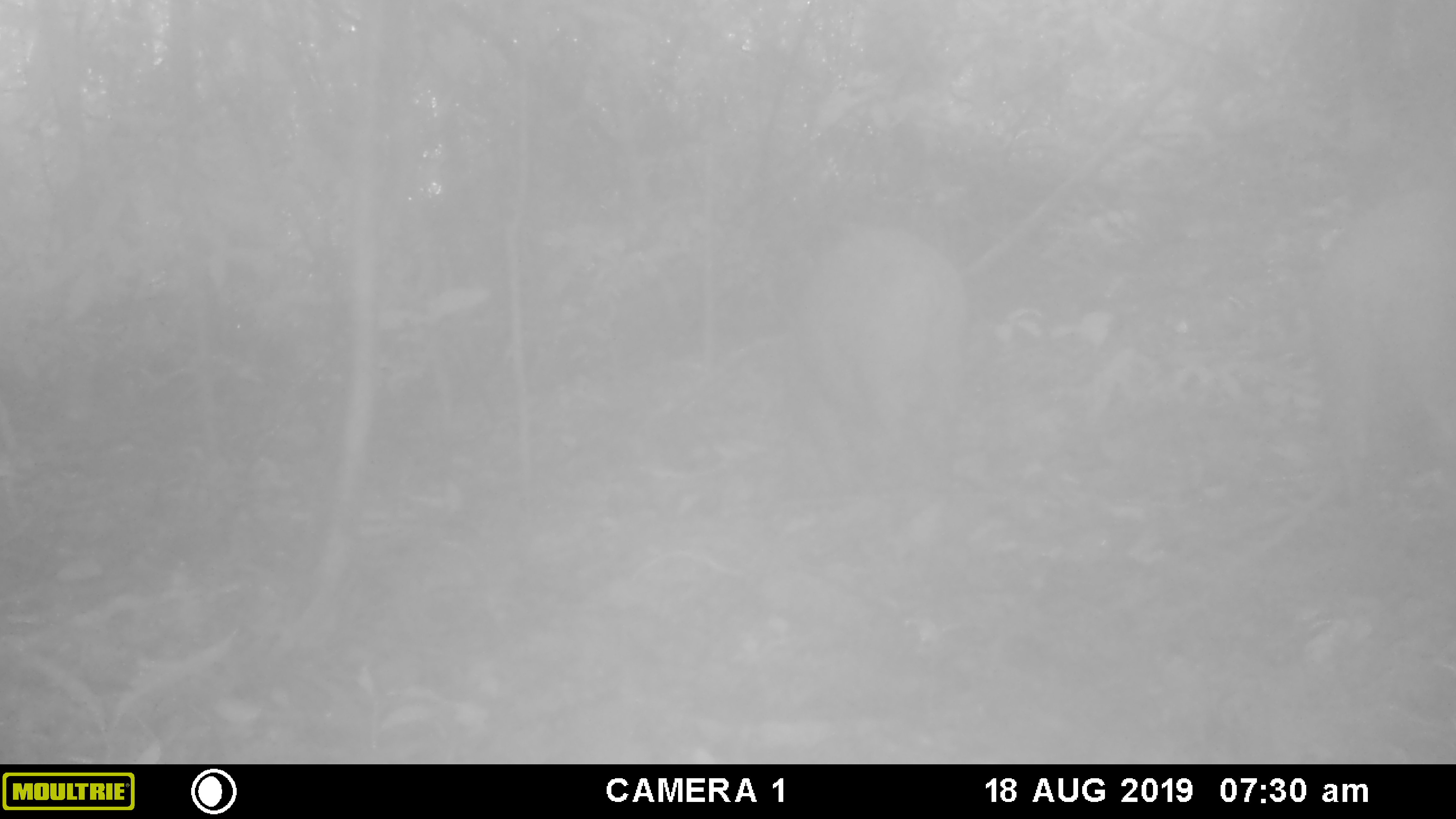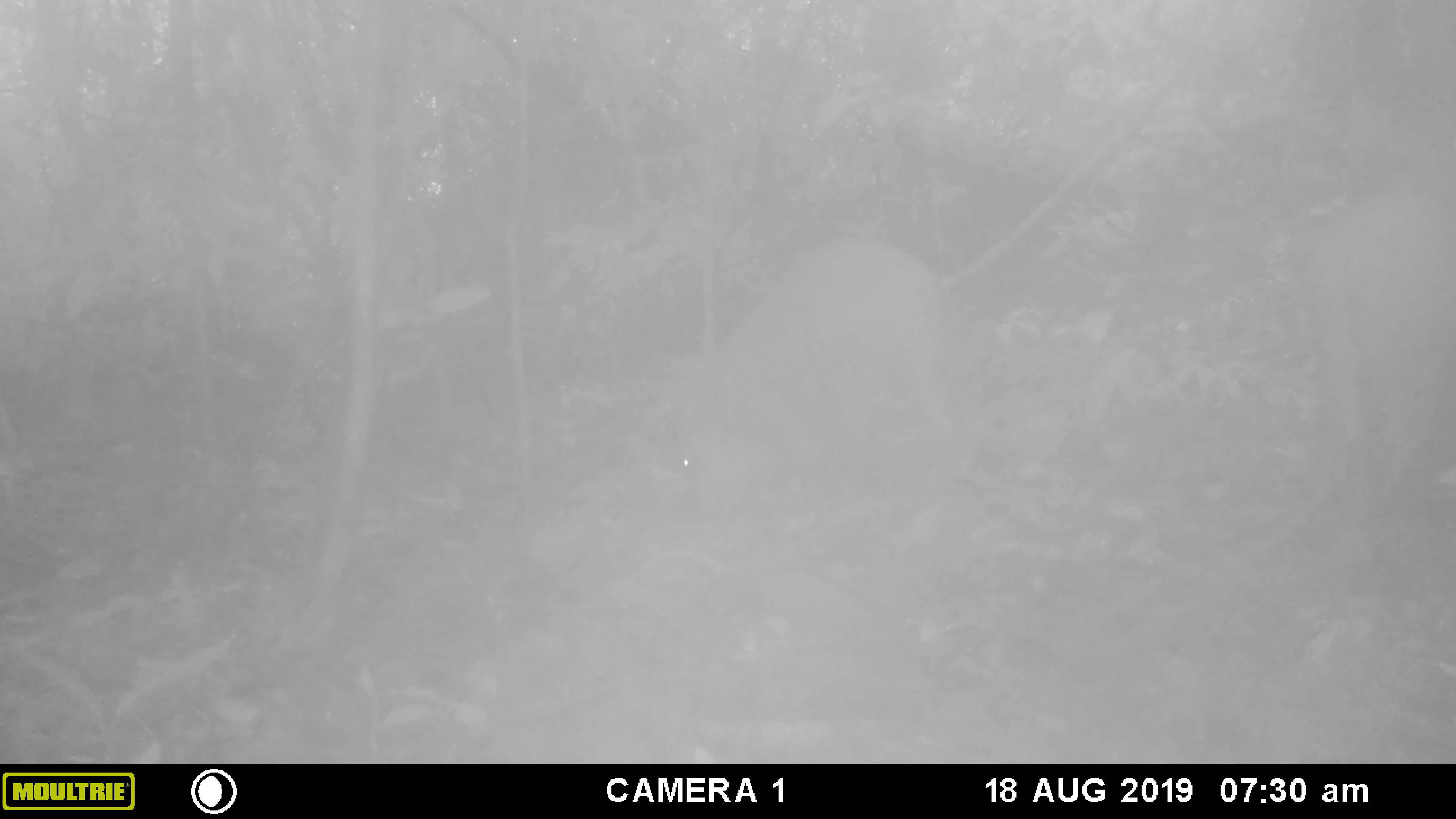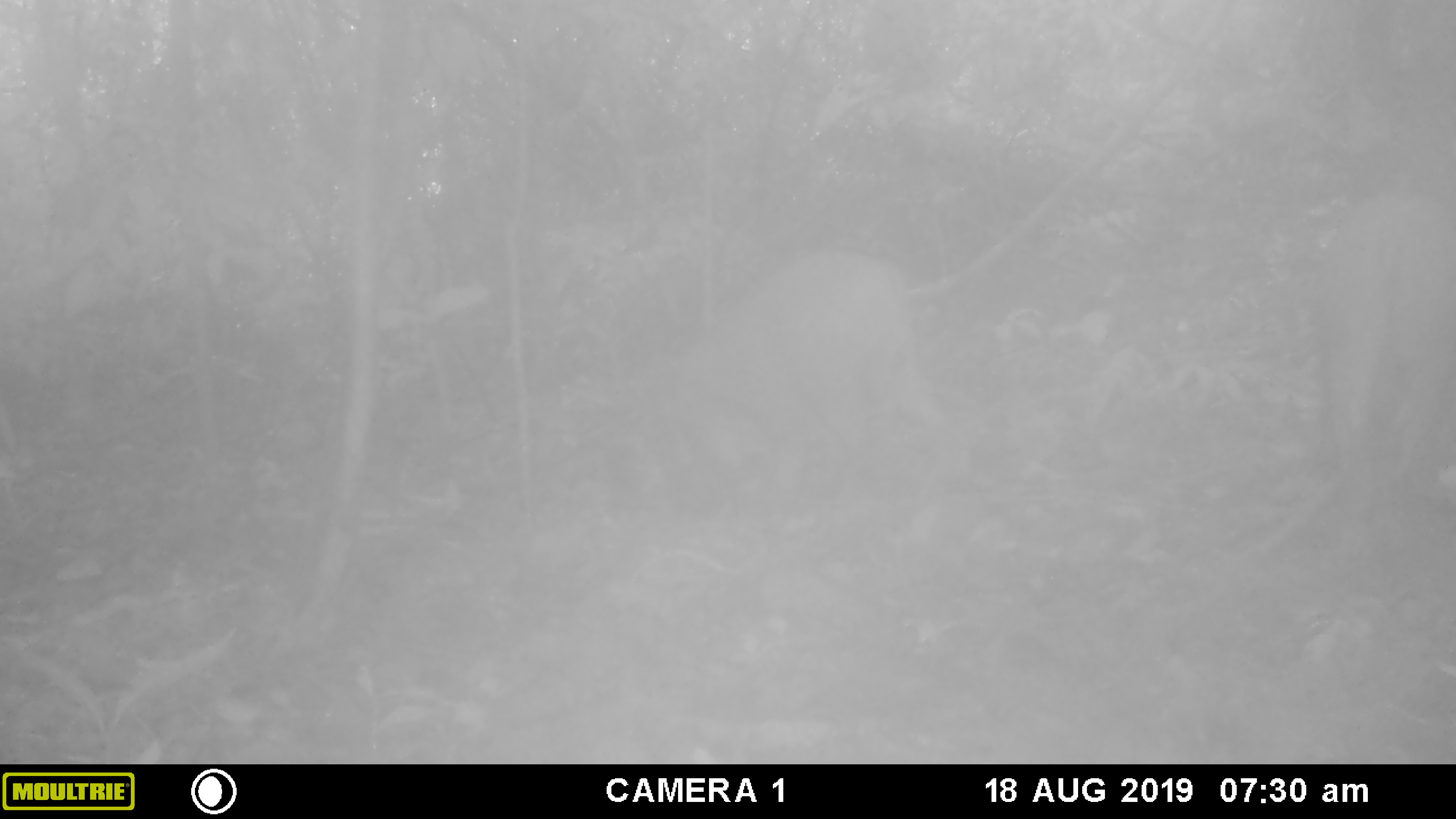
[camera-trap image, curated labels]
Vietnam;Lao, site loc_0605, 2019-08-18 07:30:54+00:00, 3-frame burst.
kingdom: Animalia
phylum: Chordata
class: Mammalia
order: Artiodactyla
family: Suidae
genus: Sus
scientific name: Sus scrofa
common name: eurasian wild pig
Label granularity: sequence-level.